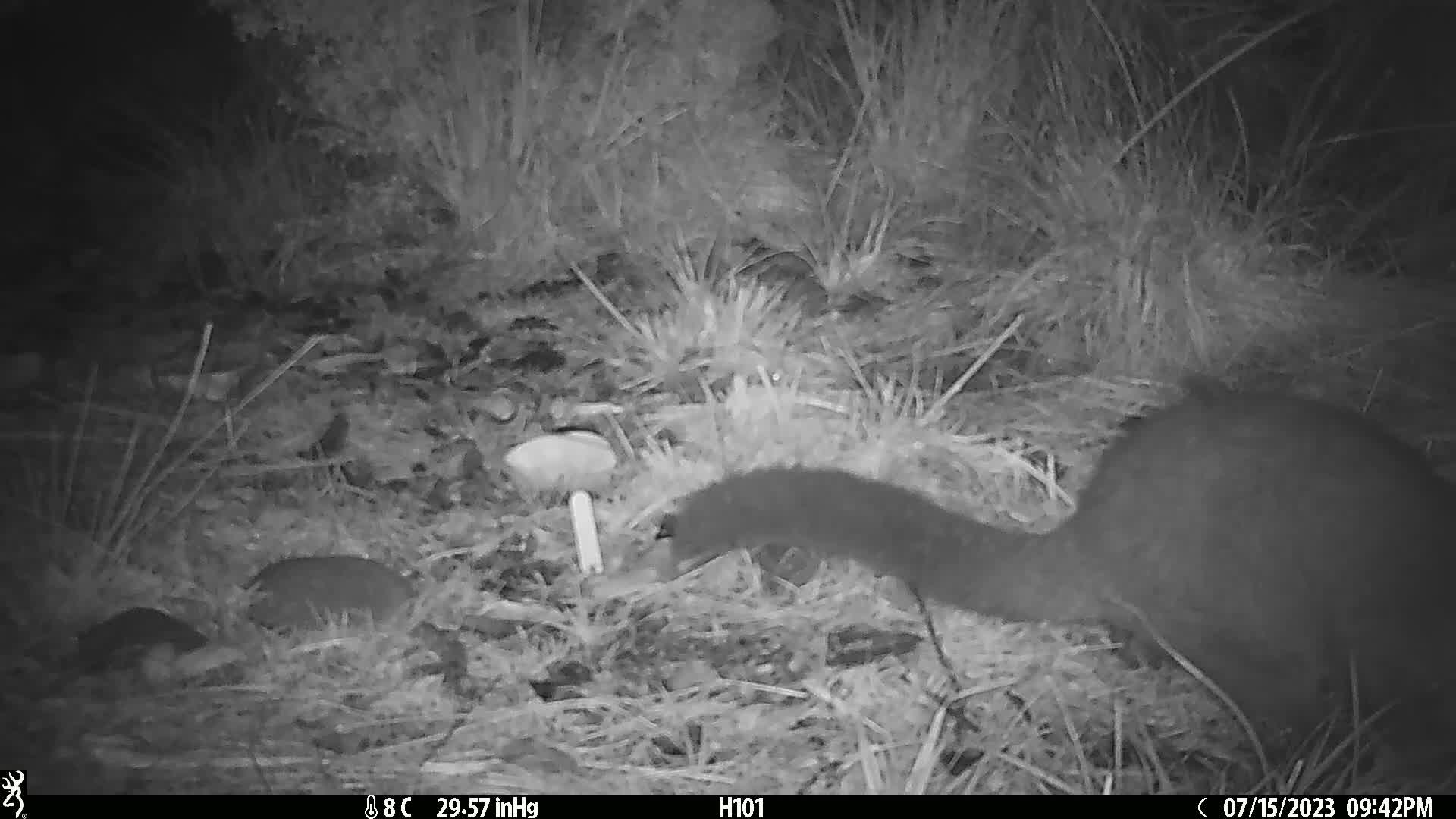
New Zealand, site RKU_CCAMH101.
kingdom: Animalia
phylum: Chordata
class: Mammalia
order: Diprotodontia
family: Phalangeridae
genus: Trichosurus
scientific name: Trichosurus vulpecula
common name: common brushtail possum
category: possum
Possum (common brushtail possum) (Trichosurus vulpecula).